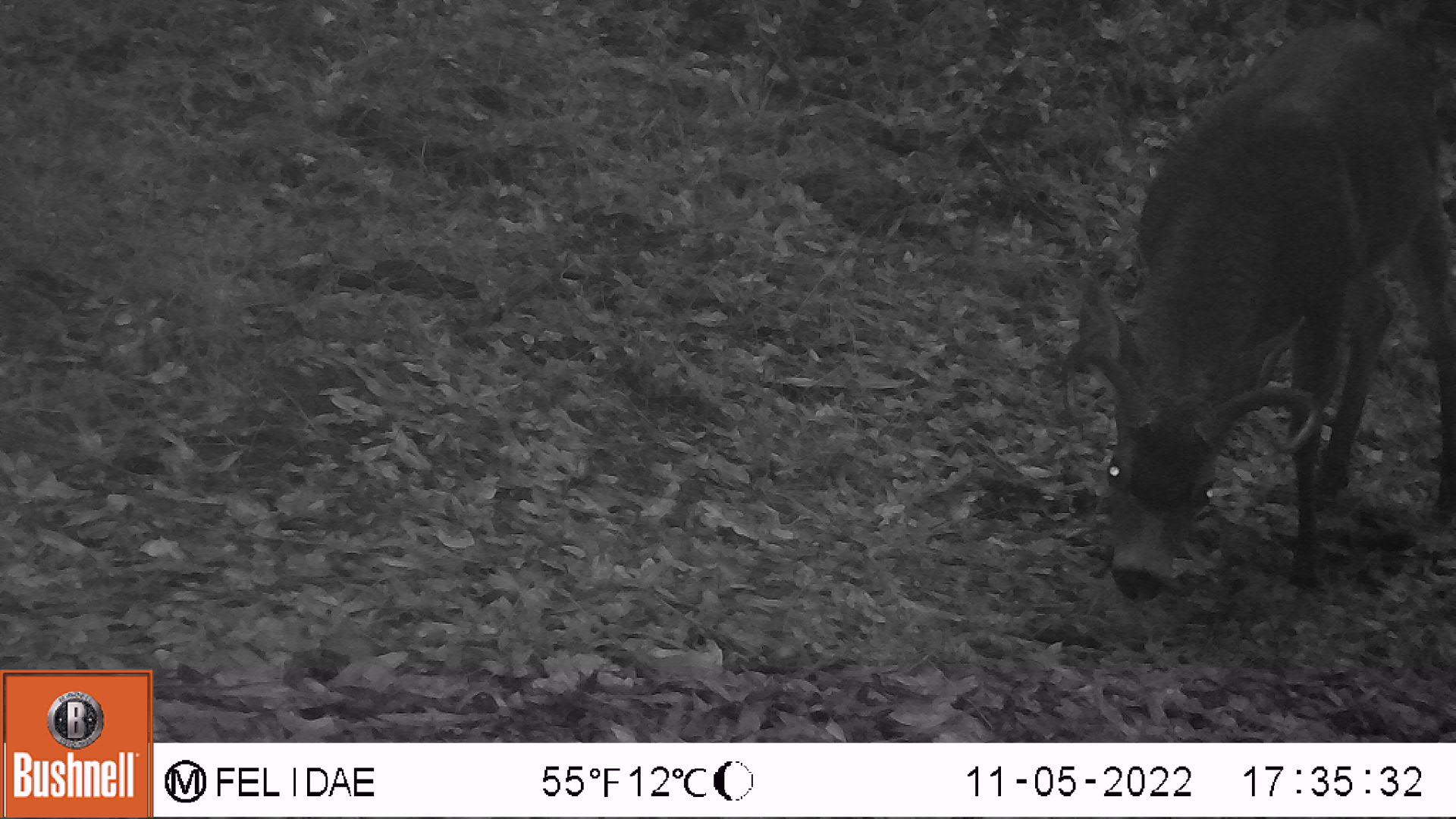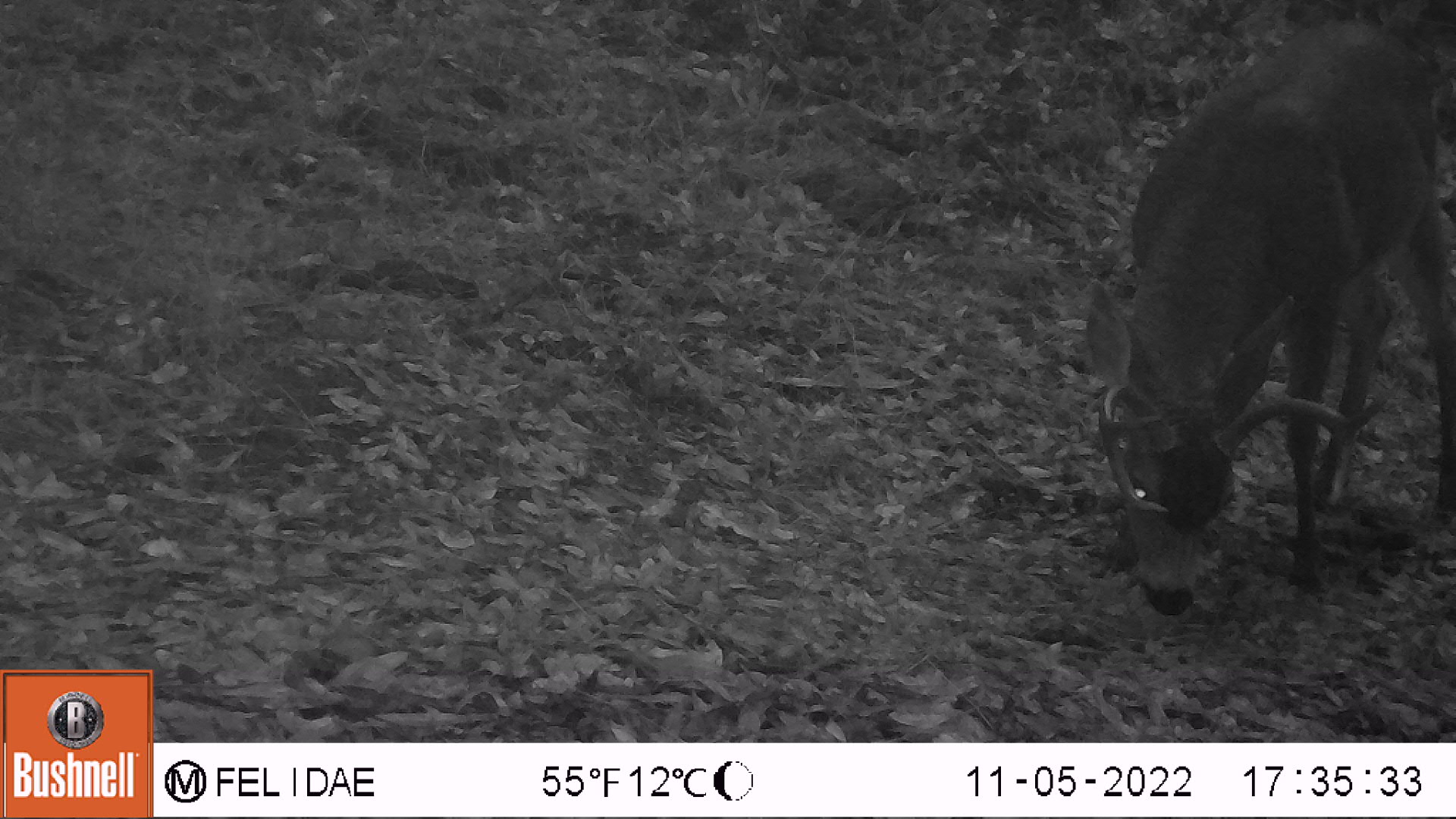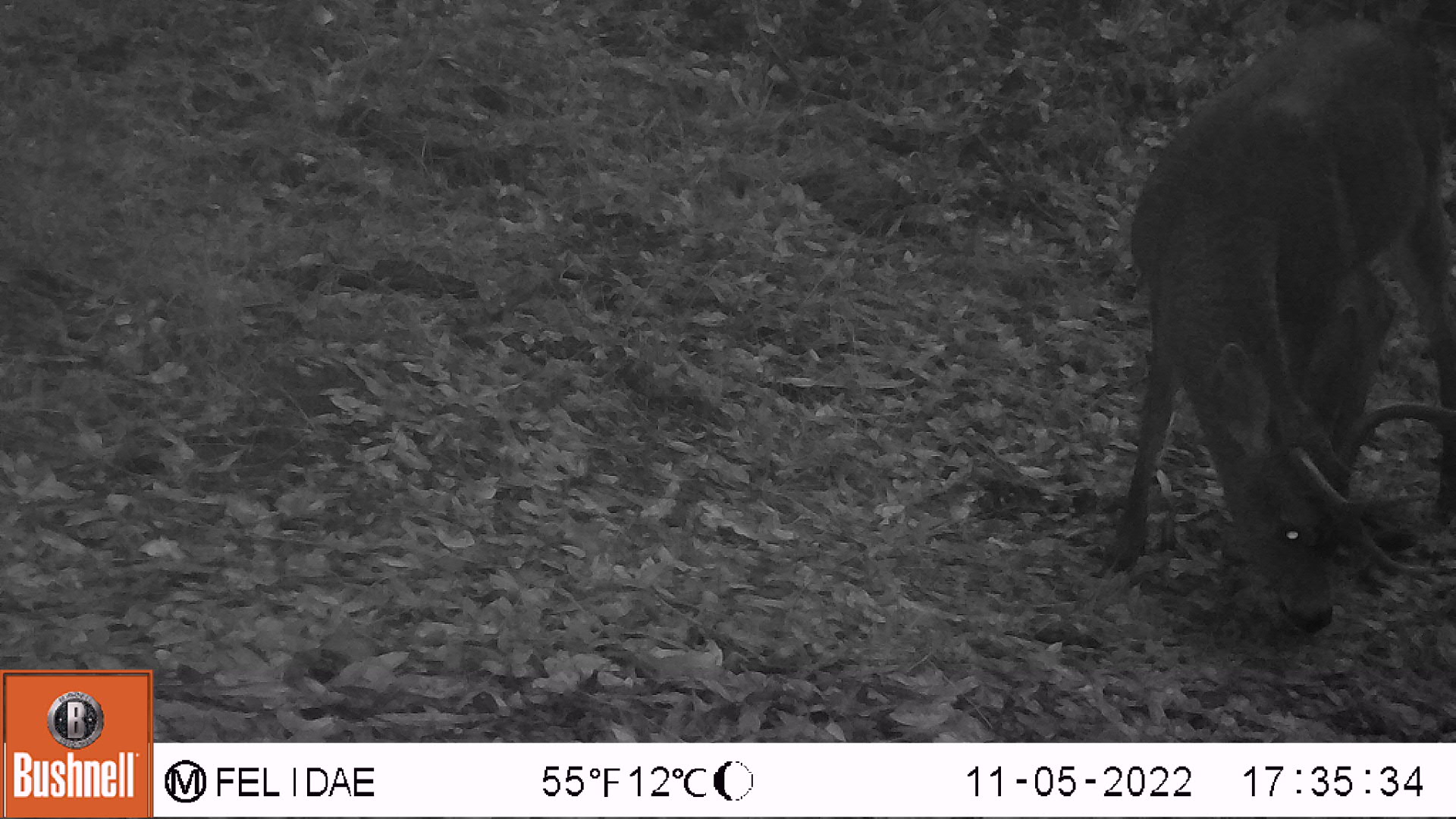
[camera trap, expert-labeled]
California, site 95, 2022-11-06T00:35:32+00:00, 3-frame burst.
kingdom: Animalia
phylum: Chordata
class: Mammalia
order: Artiodactyla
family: Cervidae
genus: Odocoileus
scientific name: Odocoileus hemionus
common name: mule deer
Mule deer (Odocoileus hemionus).